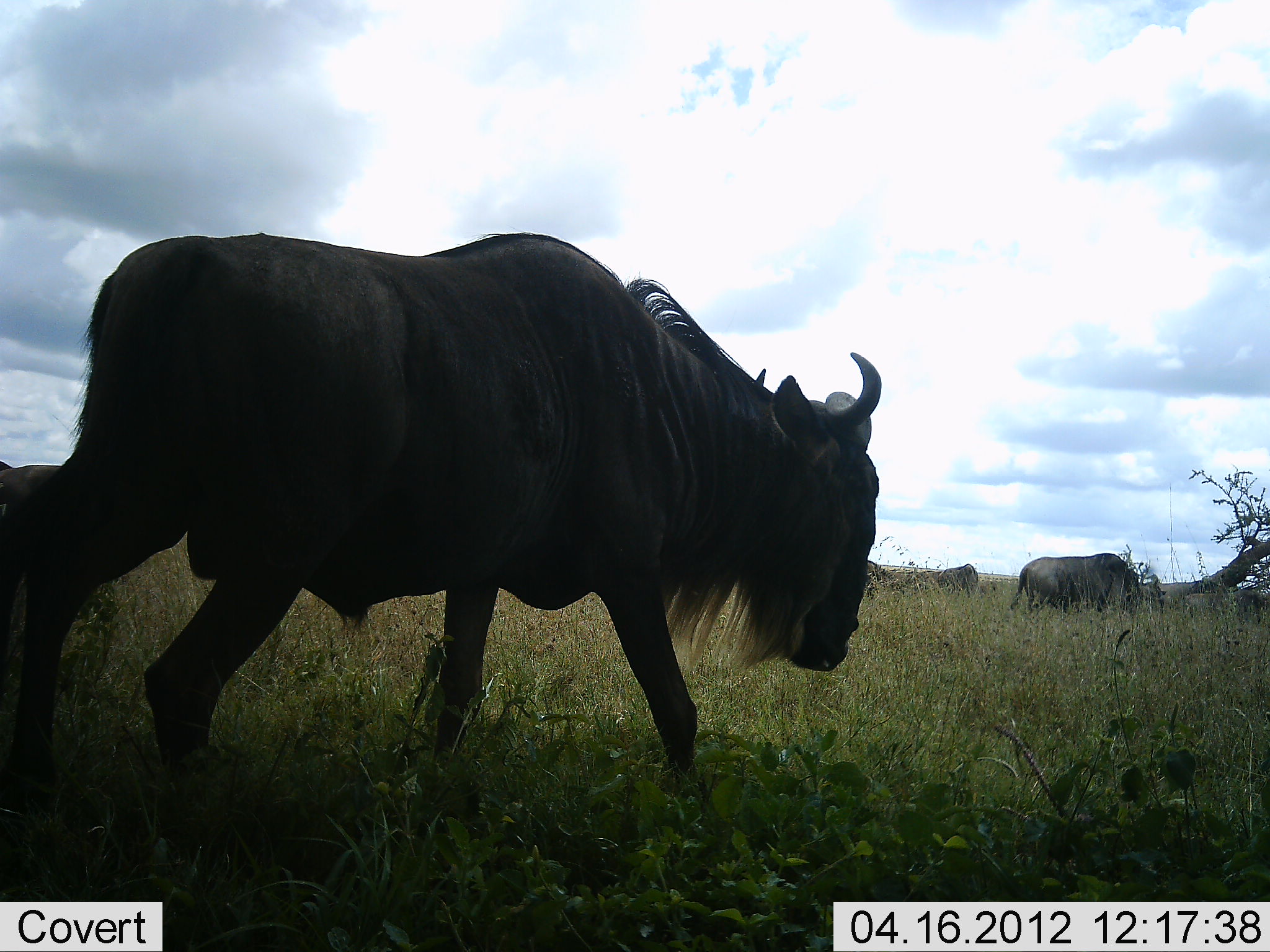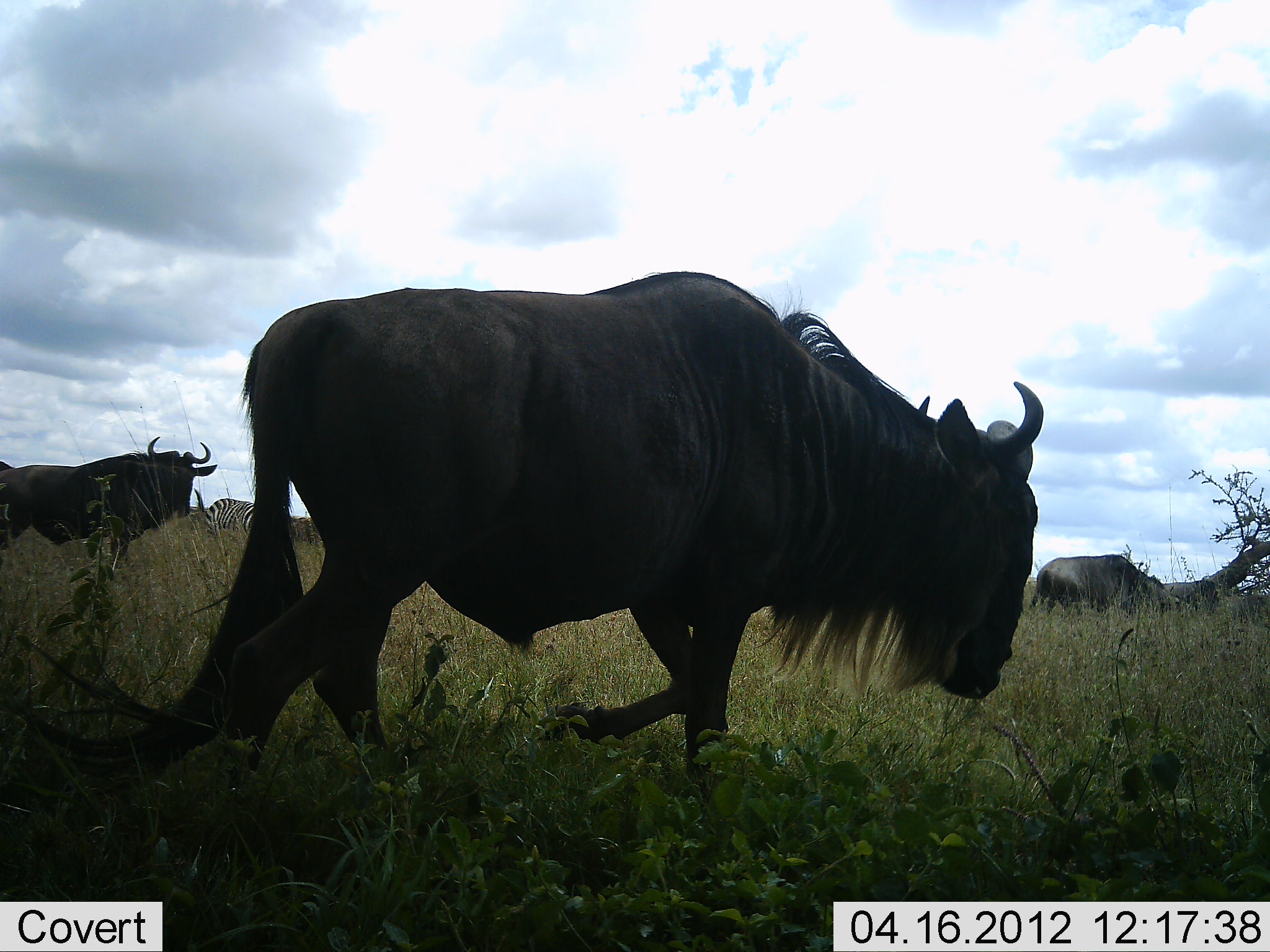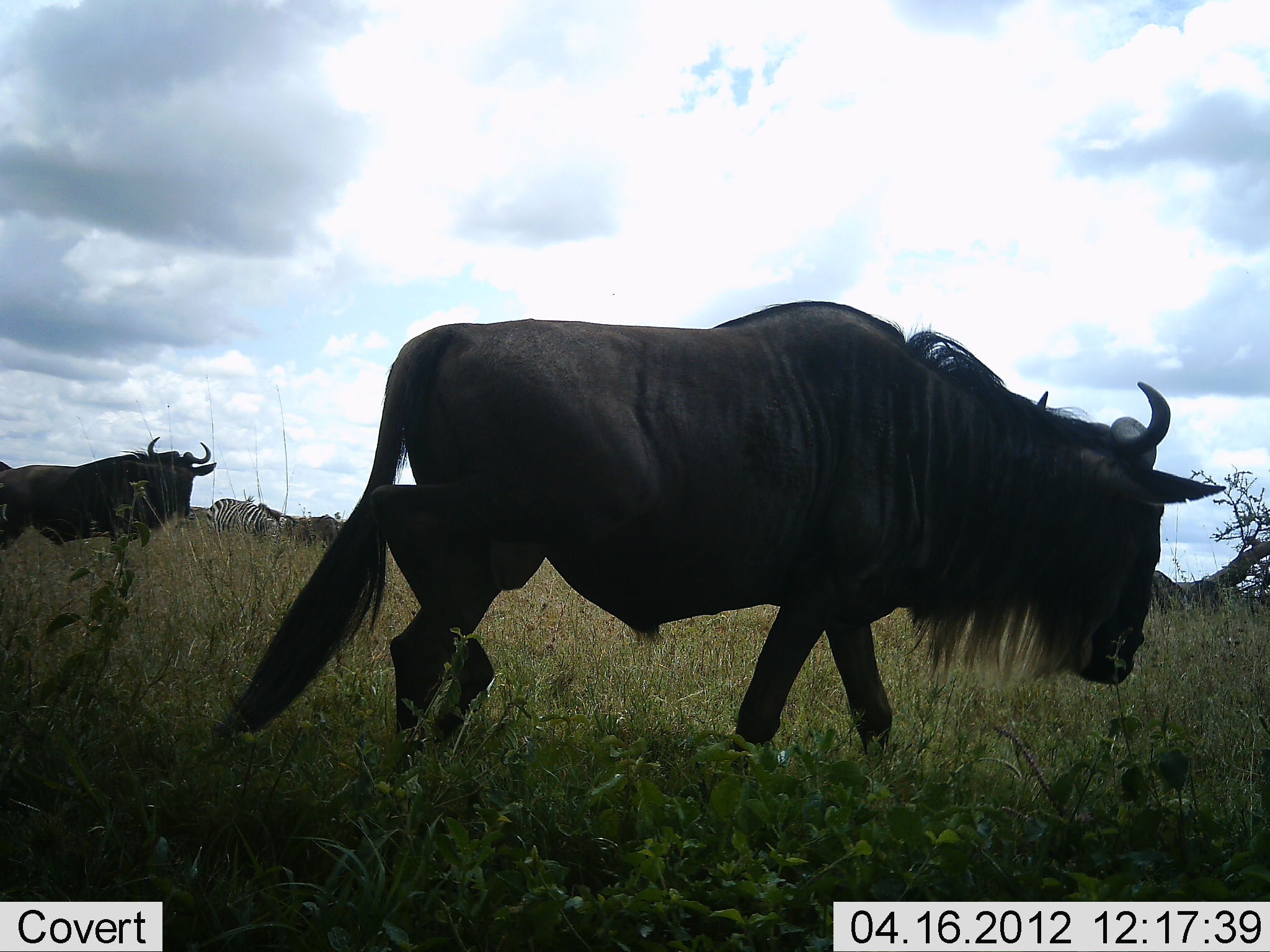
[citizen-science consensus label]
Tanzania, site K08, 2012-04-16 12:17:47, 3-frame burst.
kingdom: Animalia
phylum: Chordata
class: Mammalia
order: Artiodactyla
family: Bovidae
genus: Connochaetes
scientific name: Connochaetes taurinus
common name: blue wildebeest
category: wildebeest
Wildebeest (blue wildebeest) (Connochaetes taurinus), count 4. Behavior (volunteer vote fractions): standing 53%, resting 0%, moving 84%, interacting 0%. Young present (vote fraction): 0%. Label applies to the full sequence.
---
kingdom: Animalia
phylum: Chordata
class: Mammalia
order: Perissodactyla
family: Equidae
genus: Equus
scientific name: Equus quagga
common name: plains zebra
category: zebra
Zebra (plains zebra) (Equus quagga), count 1. Behavior (volunteer vote fractions): standing 60%, resting 0%, moving 13%, interacting 0%. Young present (vote fraction): 0%. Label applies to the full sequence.